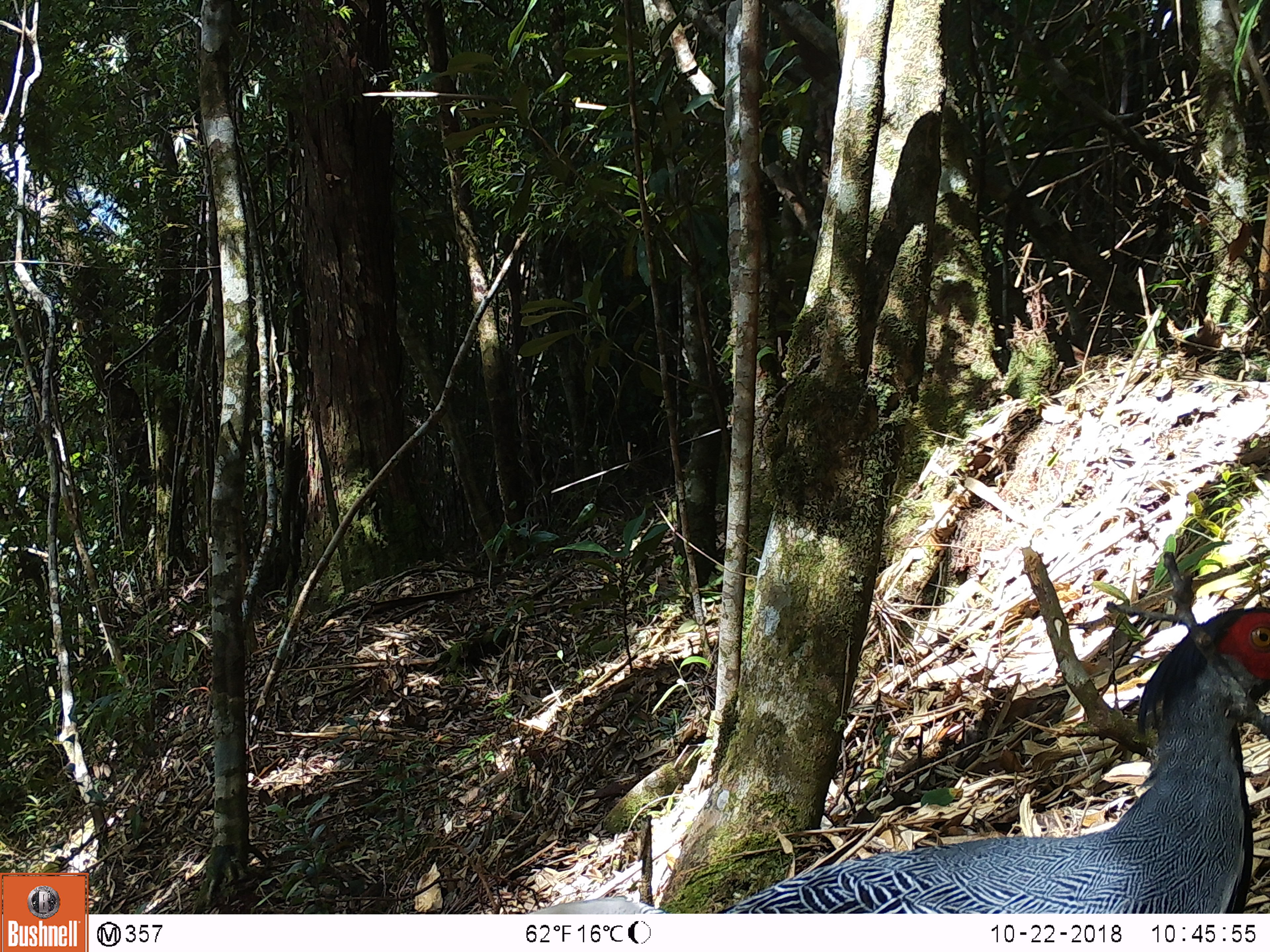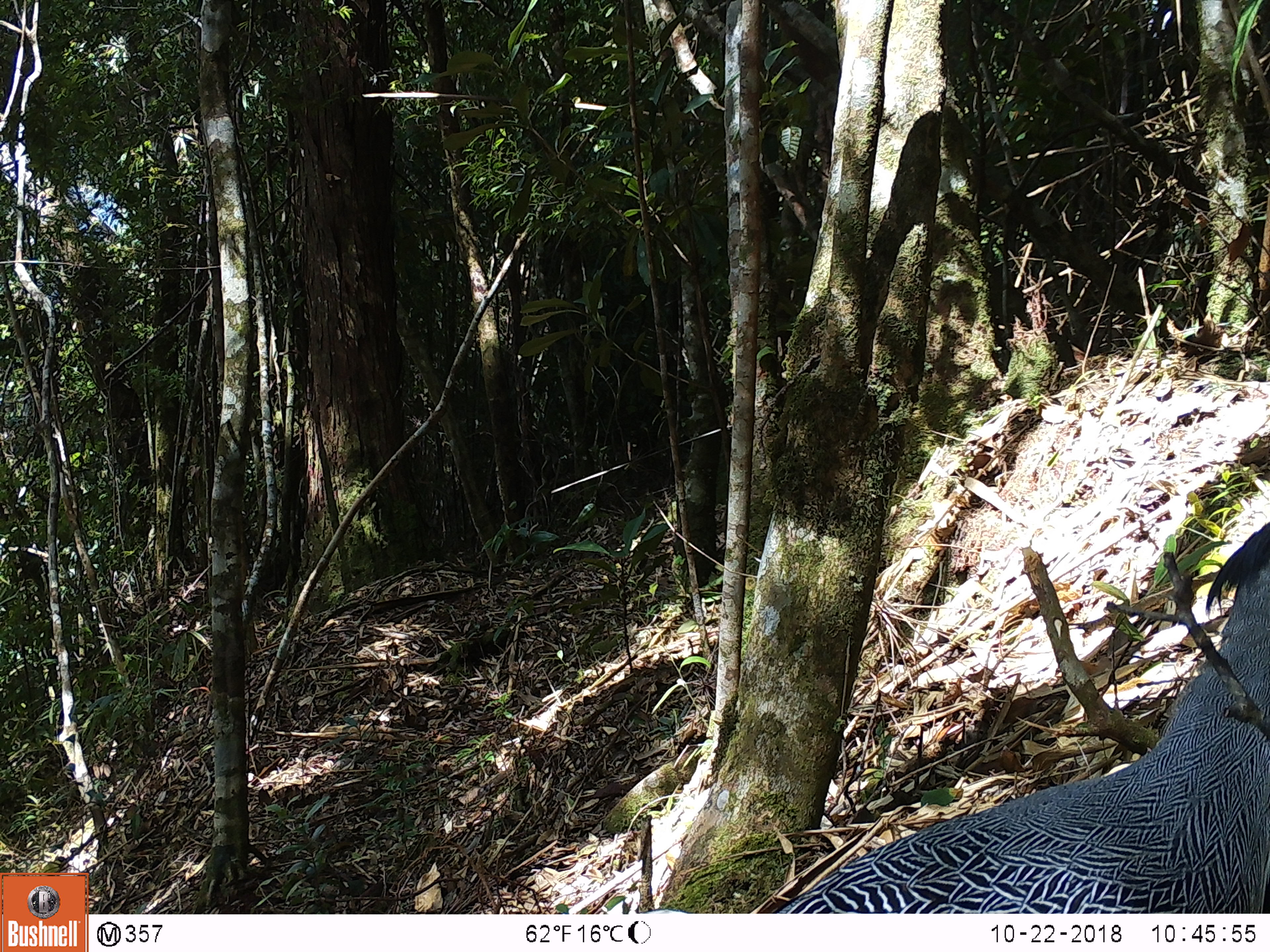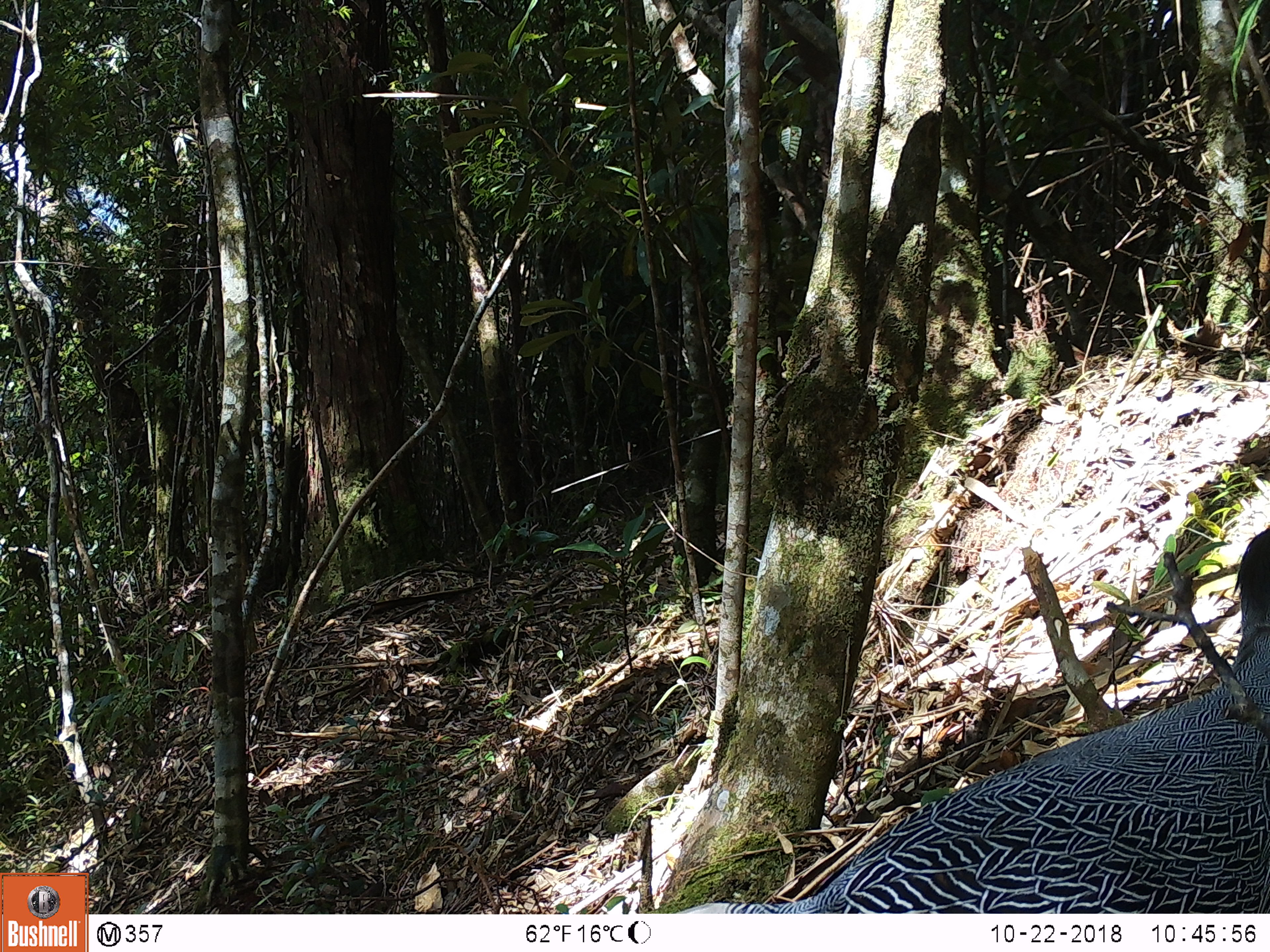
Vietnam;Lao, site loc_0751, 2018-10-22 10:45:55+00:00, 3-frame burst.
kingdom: Animalia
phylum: Chordata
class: Aves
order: Galliformes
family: Phasianidae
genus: Lophura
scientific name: Lophura nycthemera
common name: silver pheasant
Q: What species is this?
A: Silver pheasant (Lophura nycthemera).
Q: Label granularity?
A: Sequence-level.